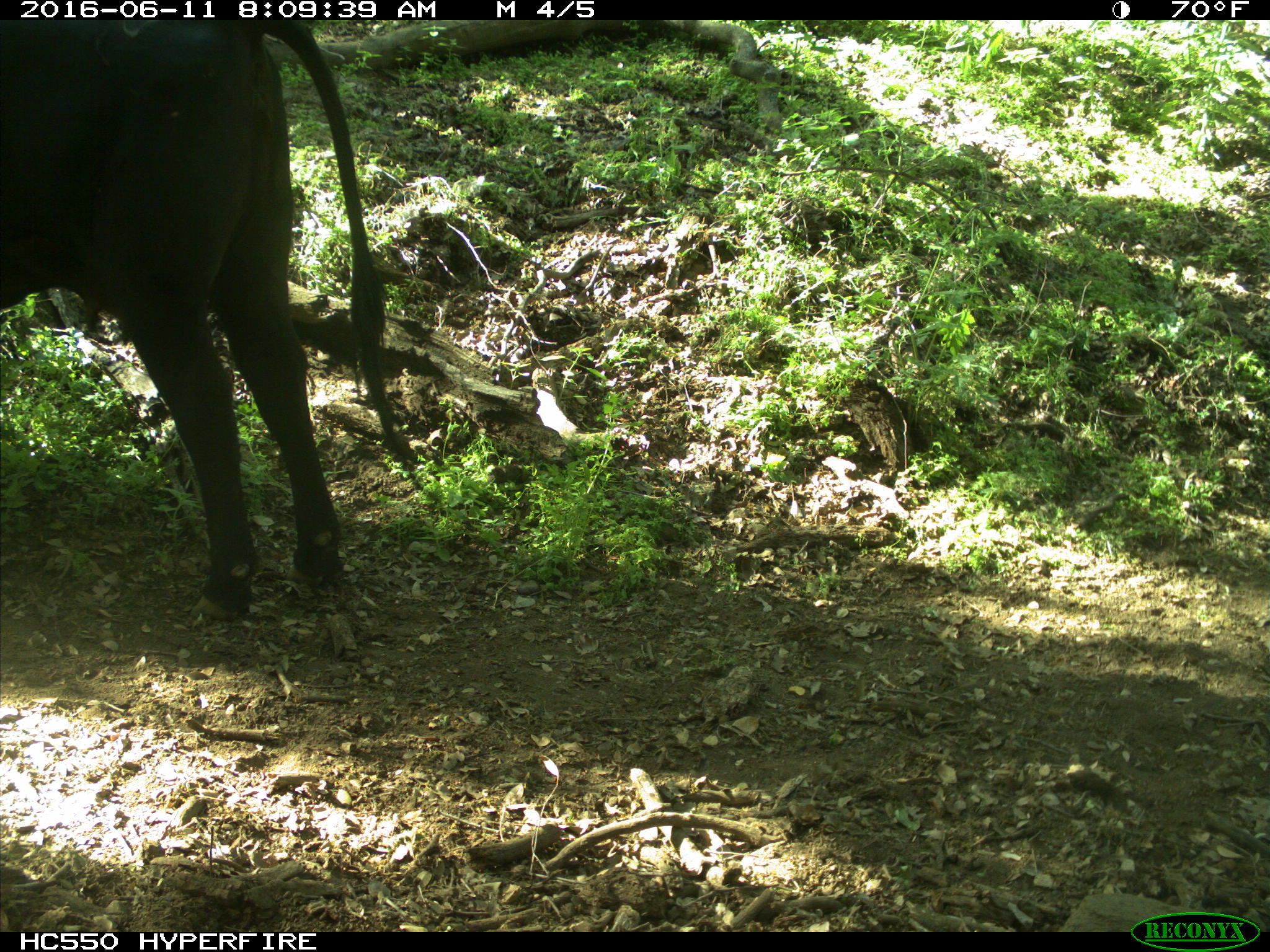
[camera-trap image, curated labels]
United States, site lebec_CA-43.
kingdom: Animalia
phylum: Chordata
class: Mammalia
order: Artiodactyla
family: Bovidae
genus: Bos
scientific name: Bos taurus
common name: domestic cow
Bos taurus (domestic cow).